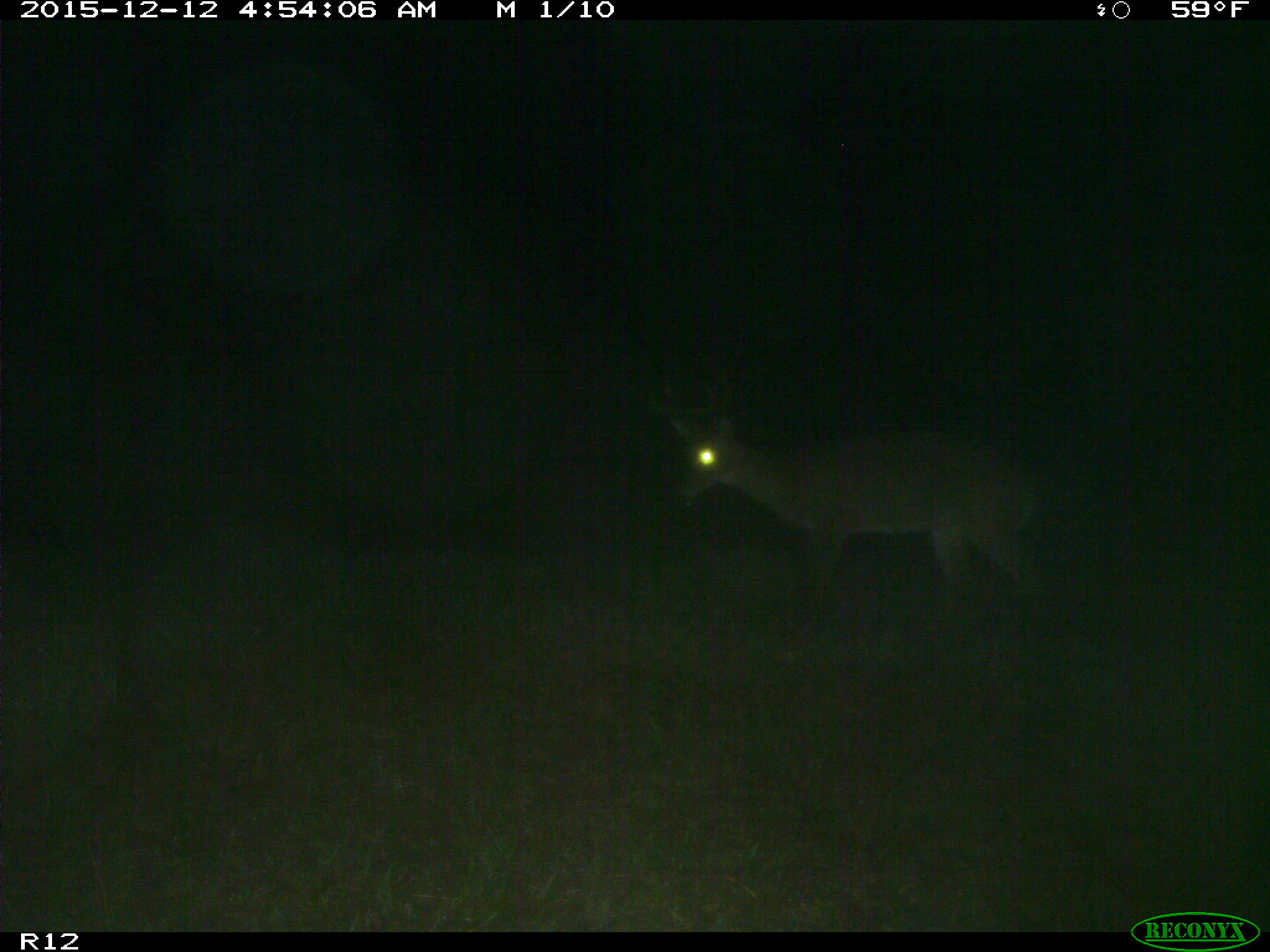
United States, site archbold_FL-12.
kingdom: Animalia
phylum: Chordata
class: Mammalia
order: Artiodactyla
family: Cervidae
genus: Odocoileus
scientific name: Odocoileus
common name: deer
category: unidentified deer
Unidentified deer (deer) (Odocoileus).